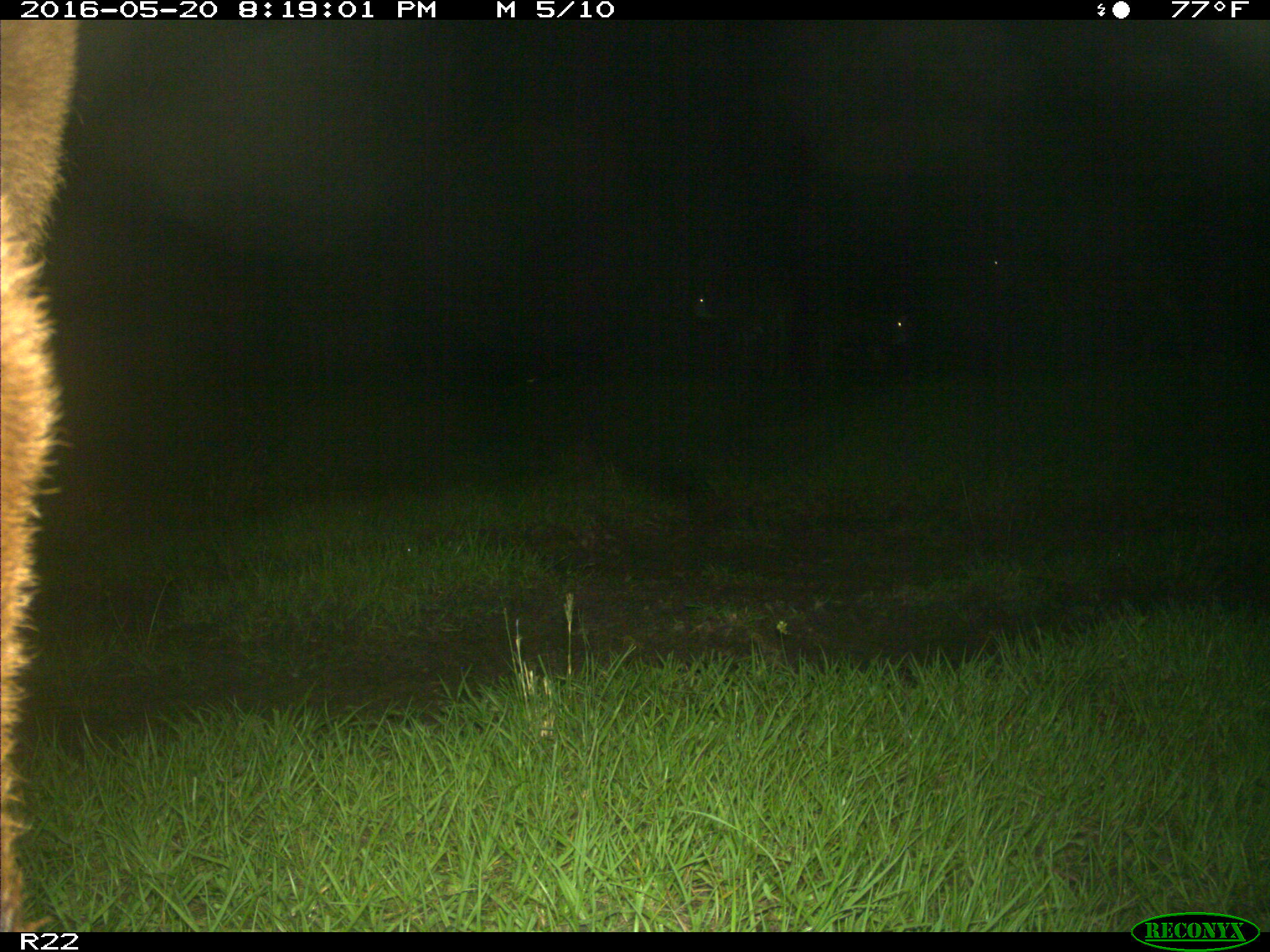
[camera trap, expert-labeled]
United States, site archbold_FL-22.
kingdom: Animalia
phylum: Chordata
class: Mammalia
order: Artiodactyla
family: Bovidae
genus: Bos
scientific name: Bos taurus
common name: domestic cow